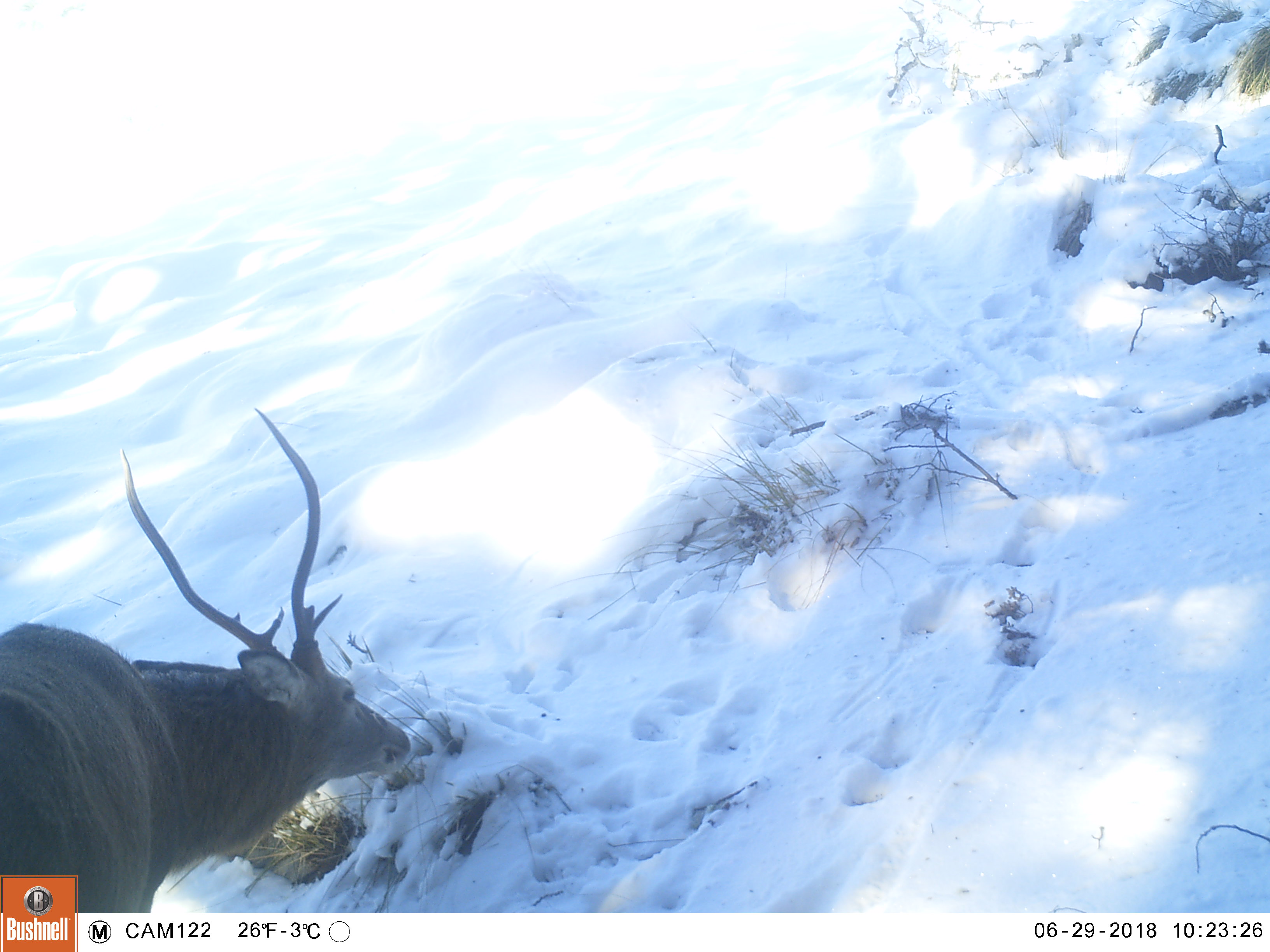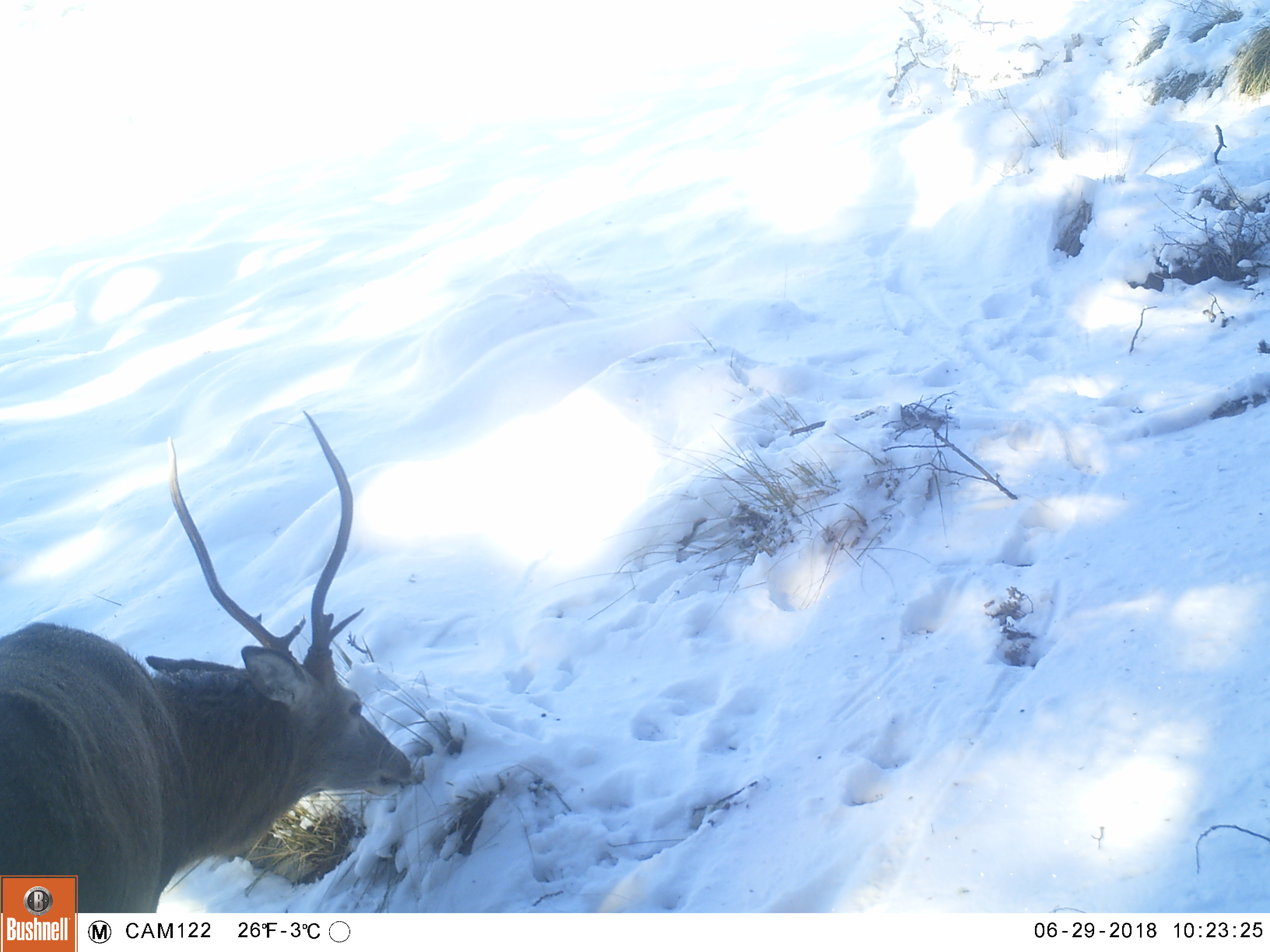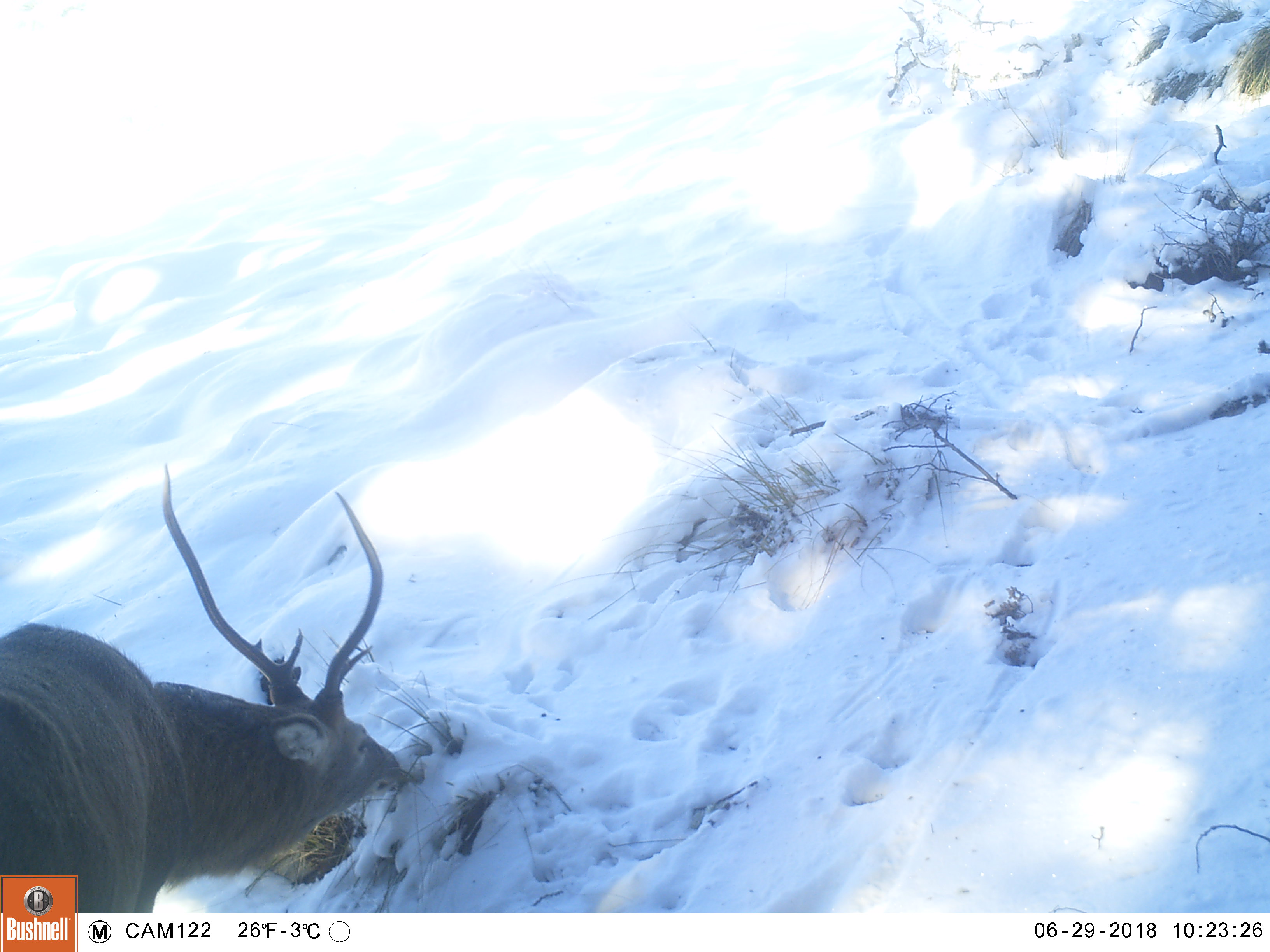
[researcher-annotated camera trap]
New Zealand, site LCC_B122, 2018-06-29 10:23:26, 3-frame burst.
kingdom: Animalia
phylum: Chordata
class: Mammalia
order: Artiodactyla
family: Cervidae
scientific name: Cervidae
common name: deer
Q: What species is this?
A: Deer (Cervidae).